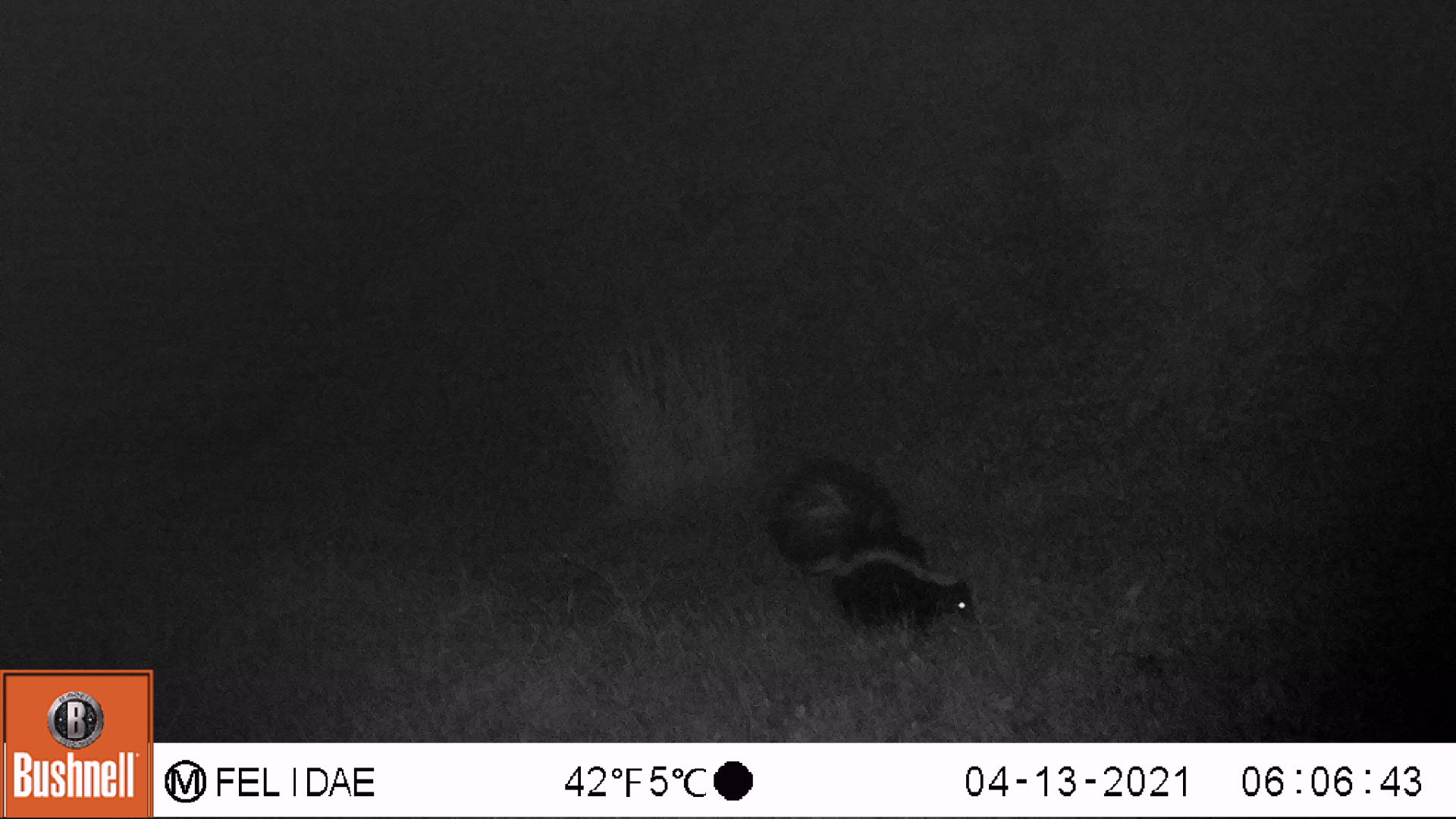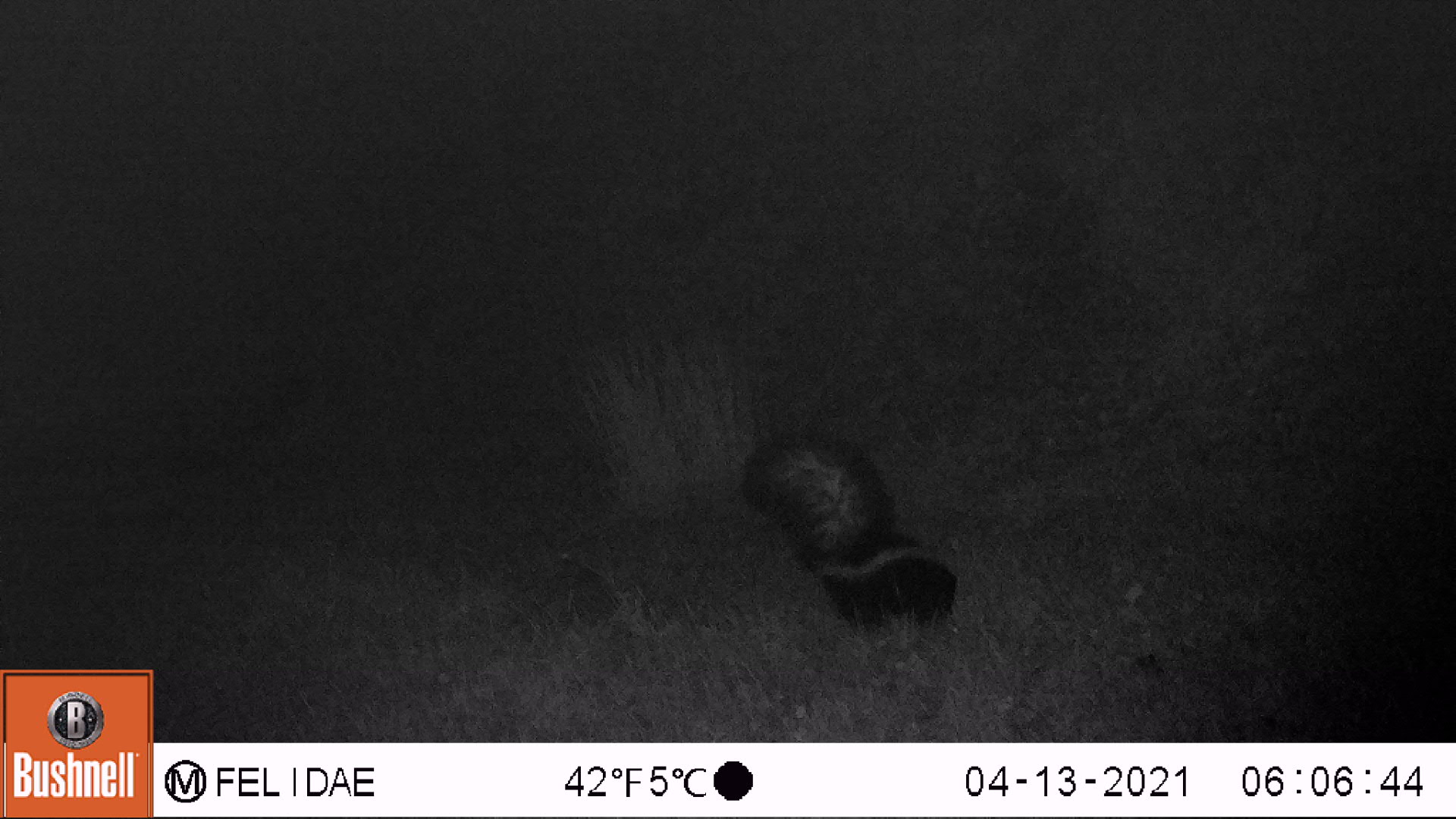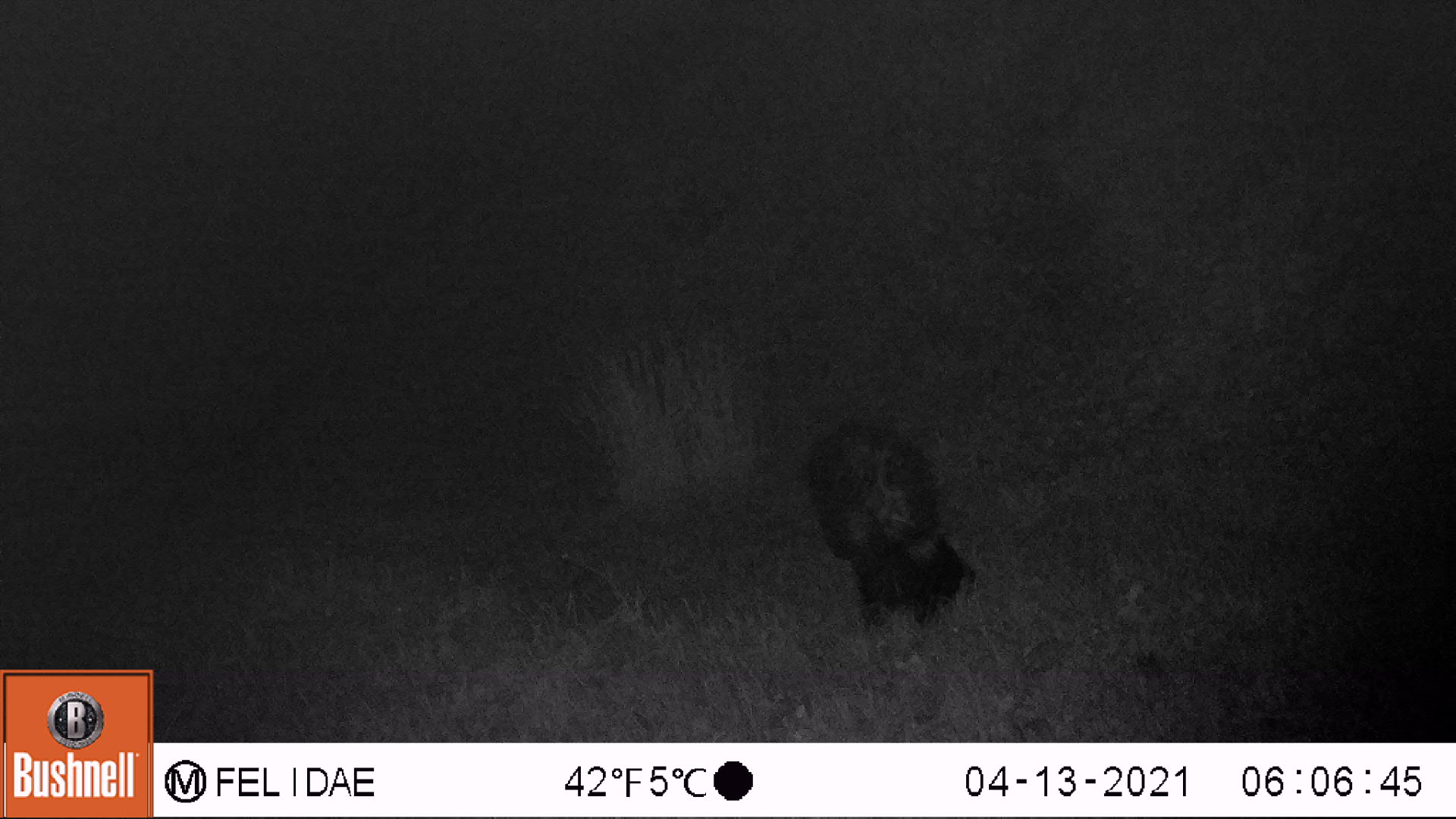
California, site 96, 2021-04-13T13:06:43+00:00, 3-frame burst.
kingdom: Animalia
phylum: Chordata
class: Mammalia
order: Carnivora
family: Mephitidae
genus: Mephitis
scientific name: Mephitis mephitis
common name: striped skunk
Striped skunk (Mephitis mephitis).